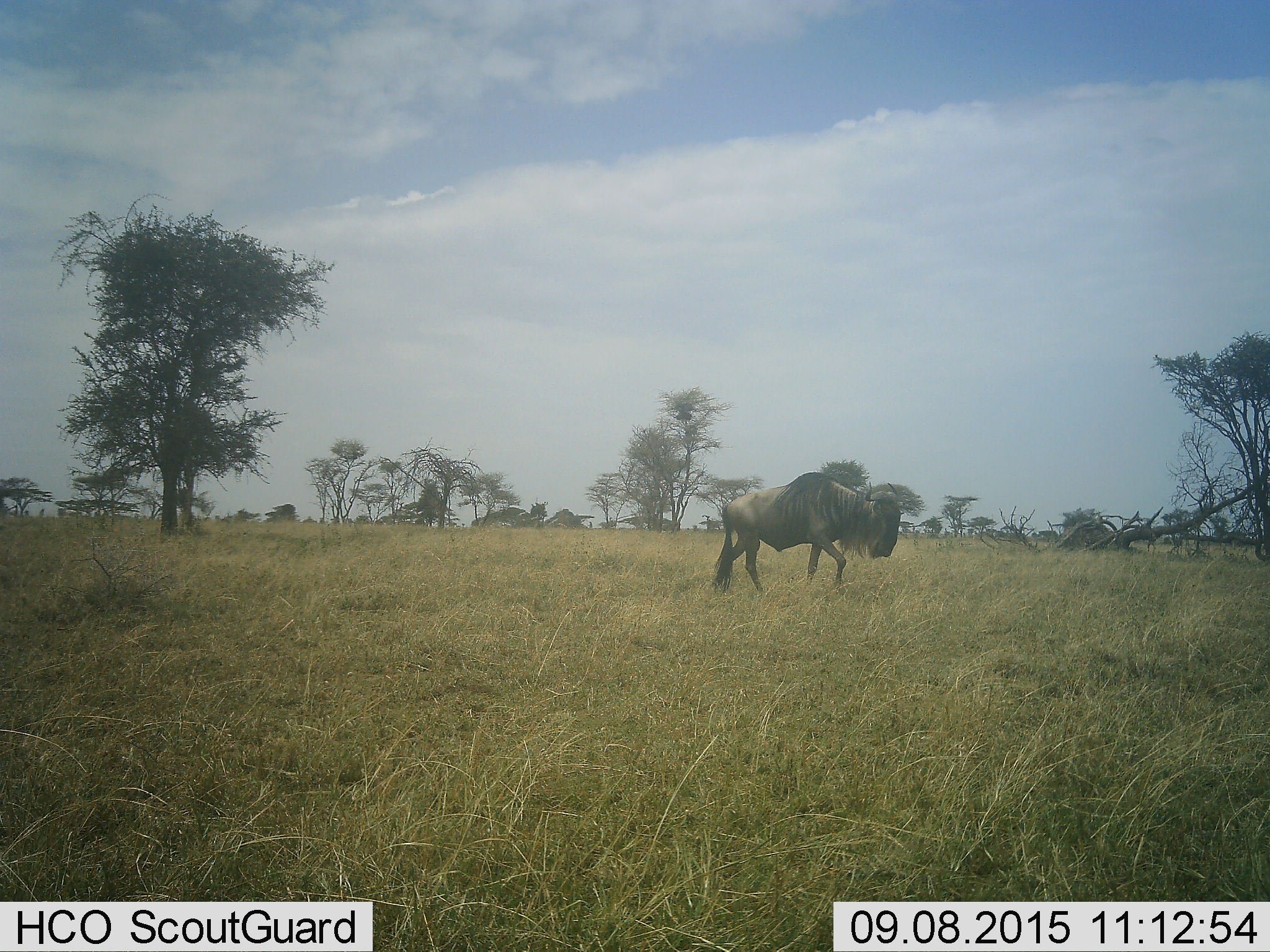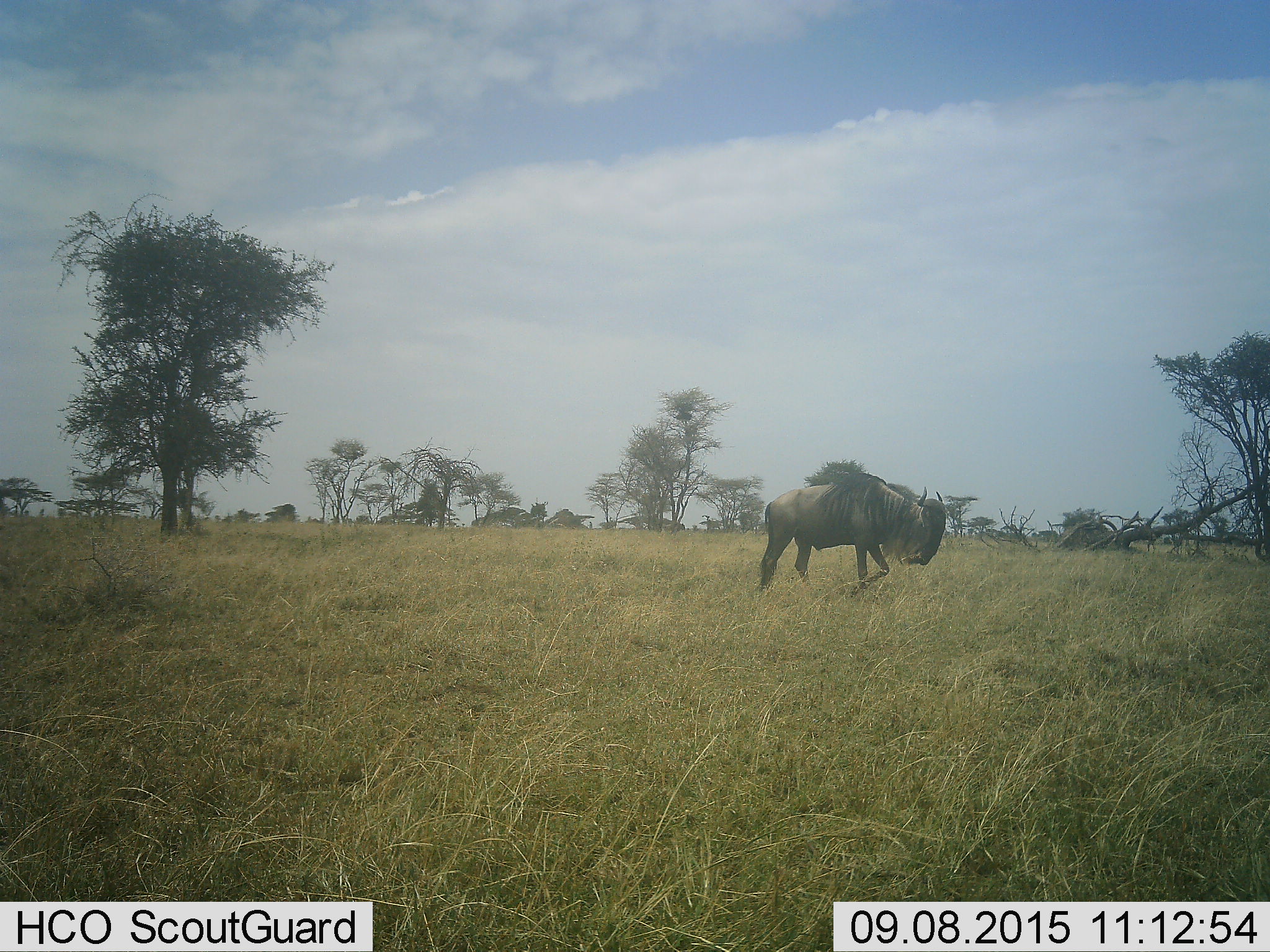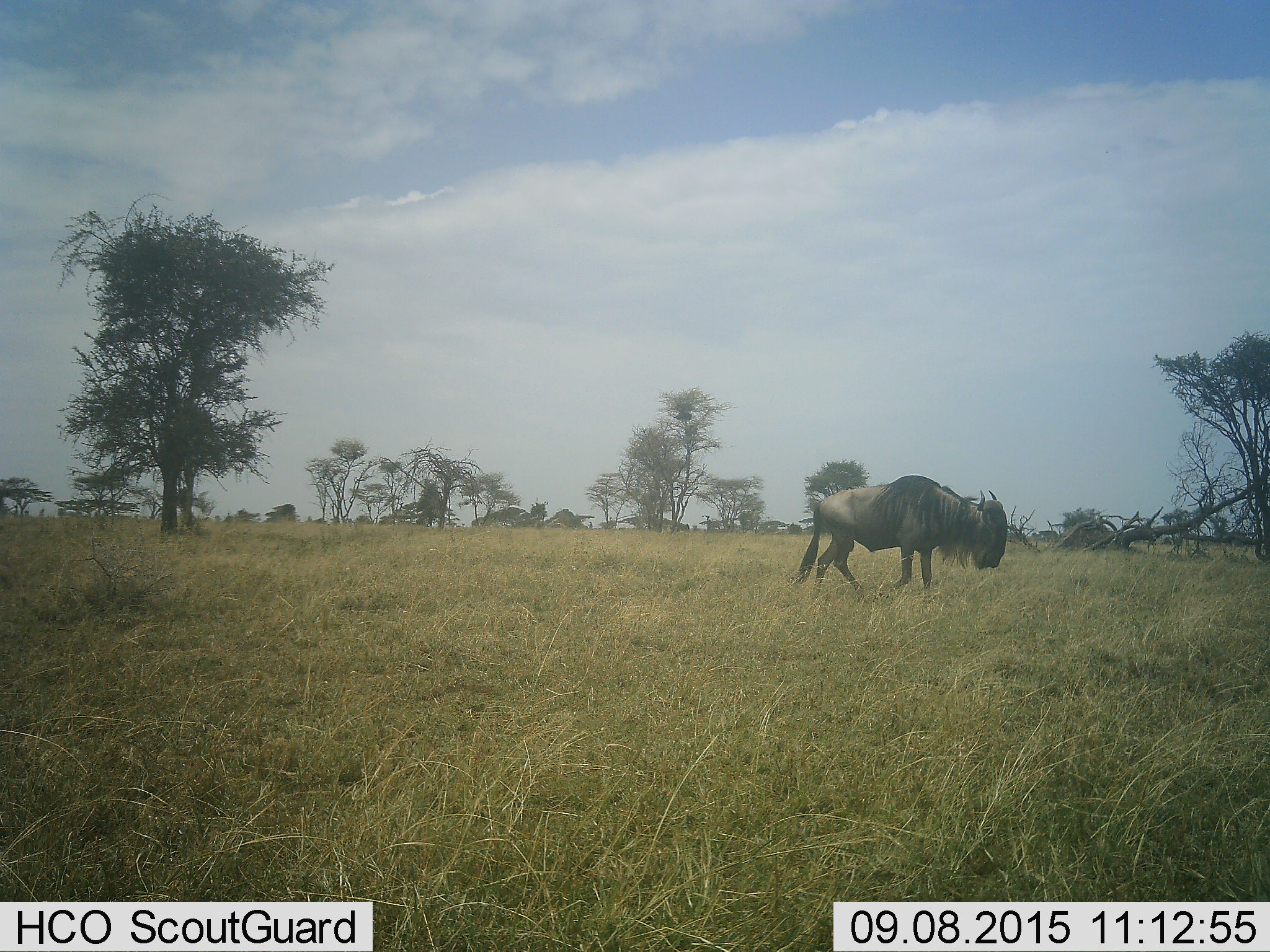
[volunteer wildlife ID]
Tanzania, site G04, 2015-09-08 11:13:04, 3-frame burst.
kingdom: Animalia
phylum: Chordata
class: Mammalia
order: Artiodactyla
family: Bovidae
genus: Connochaetes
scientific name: Connochaetes taurinus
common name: blue wildebeest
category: wildebeest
Wildebeest (blue wildebeest) (Connochaetes taurinus), count 1. Behavior (volunteer vote fractions): standing 16%, resting 0%, moving 100%, interacting 0%. Young present (vote fraction): 0%. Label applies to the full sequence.